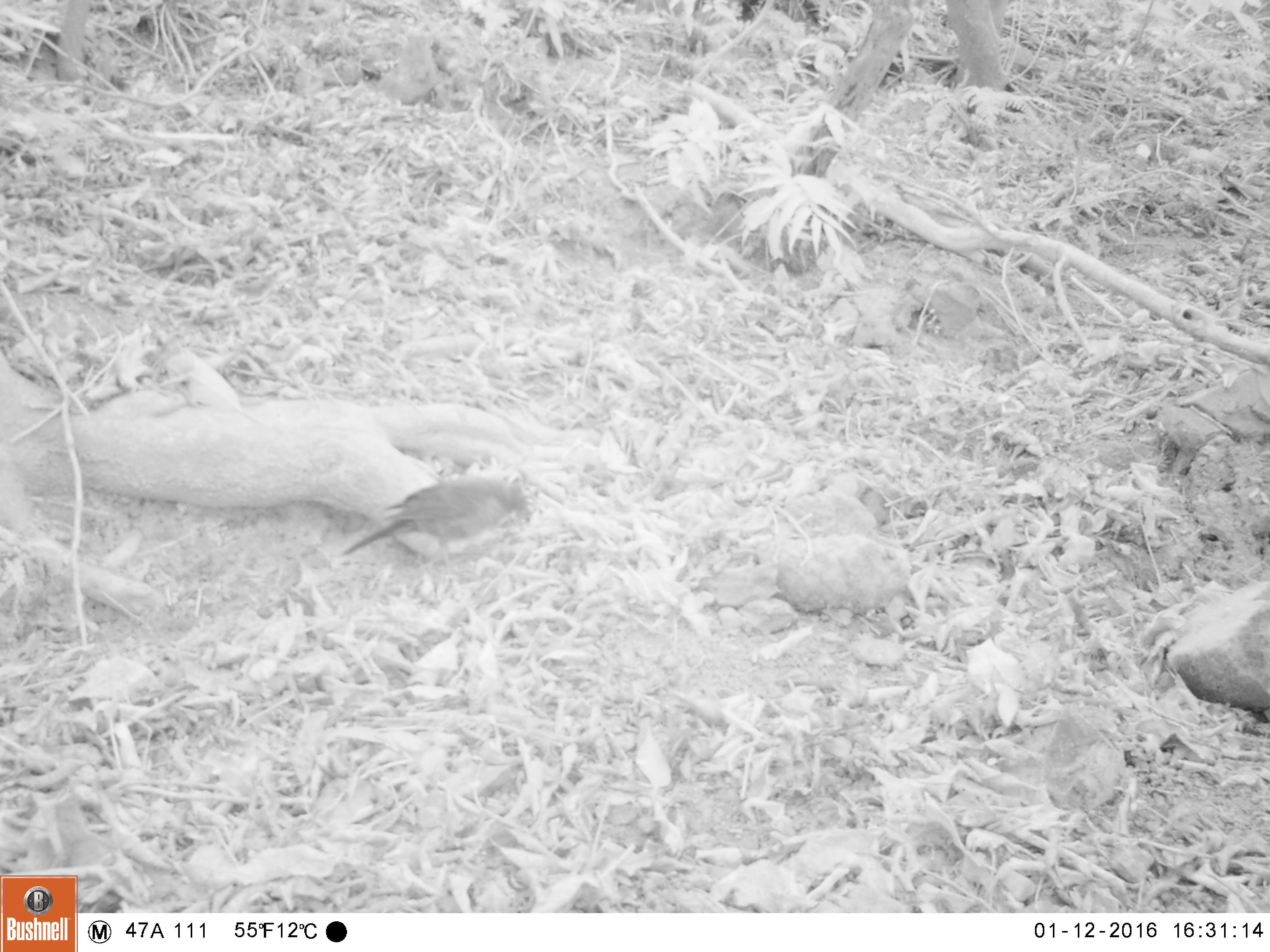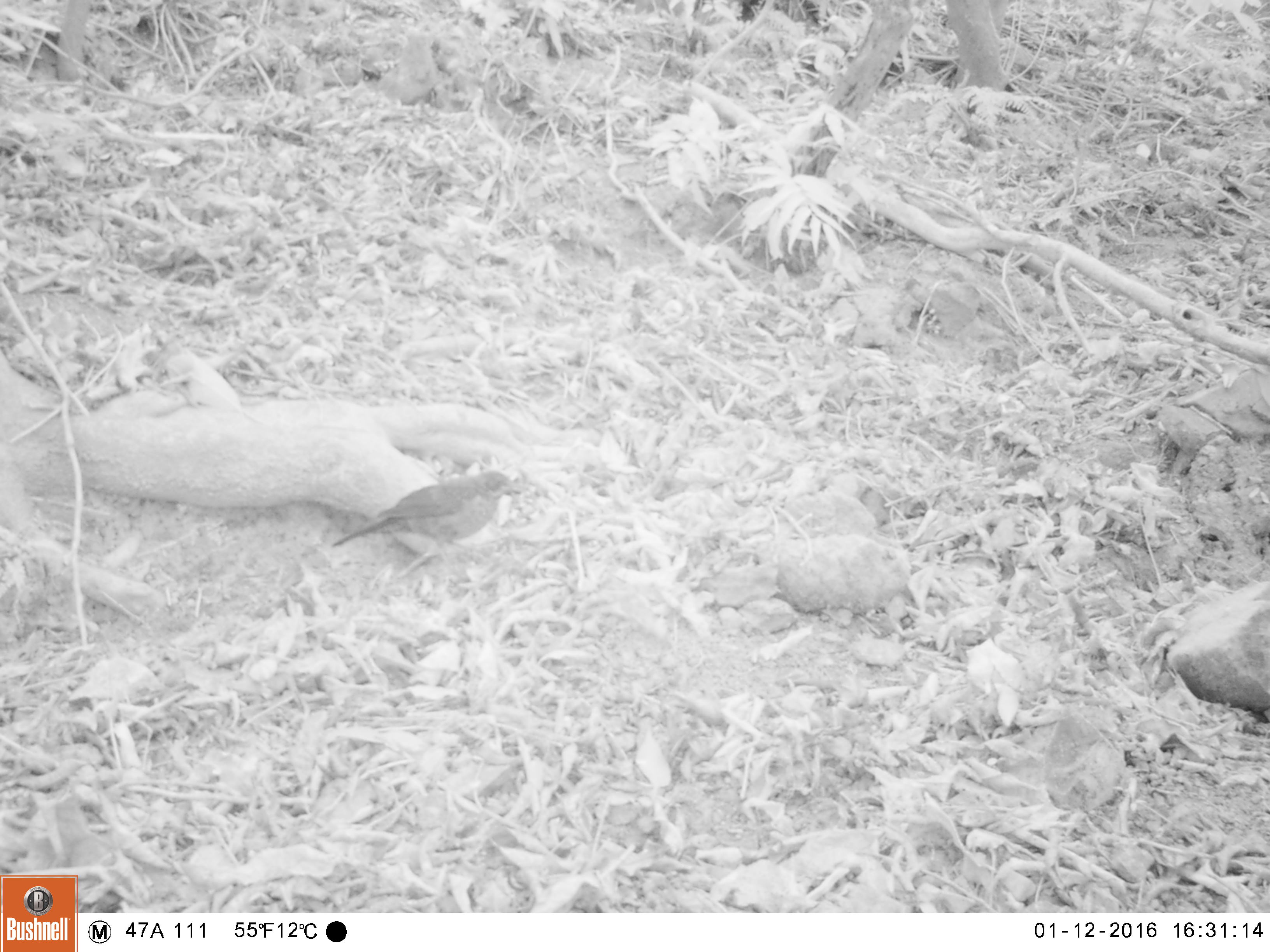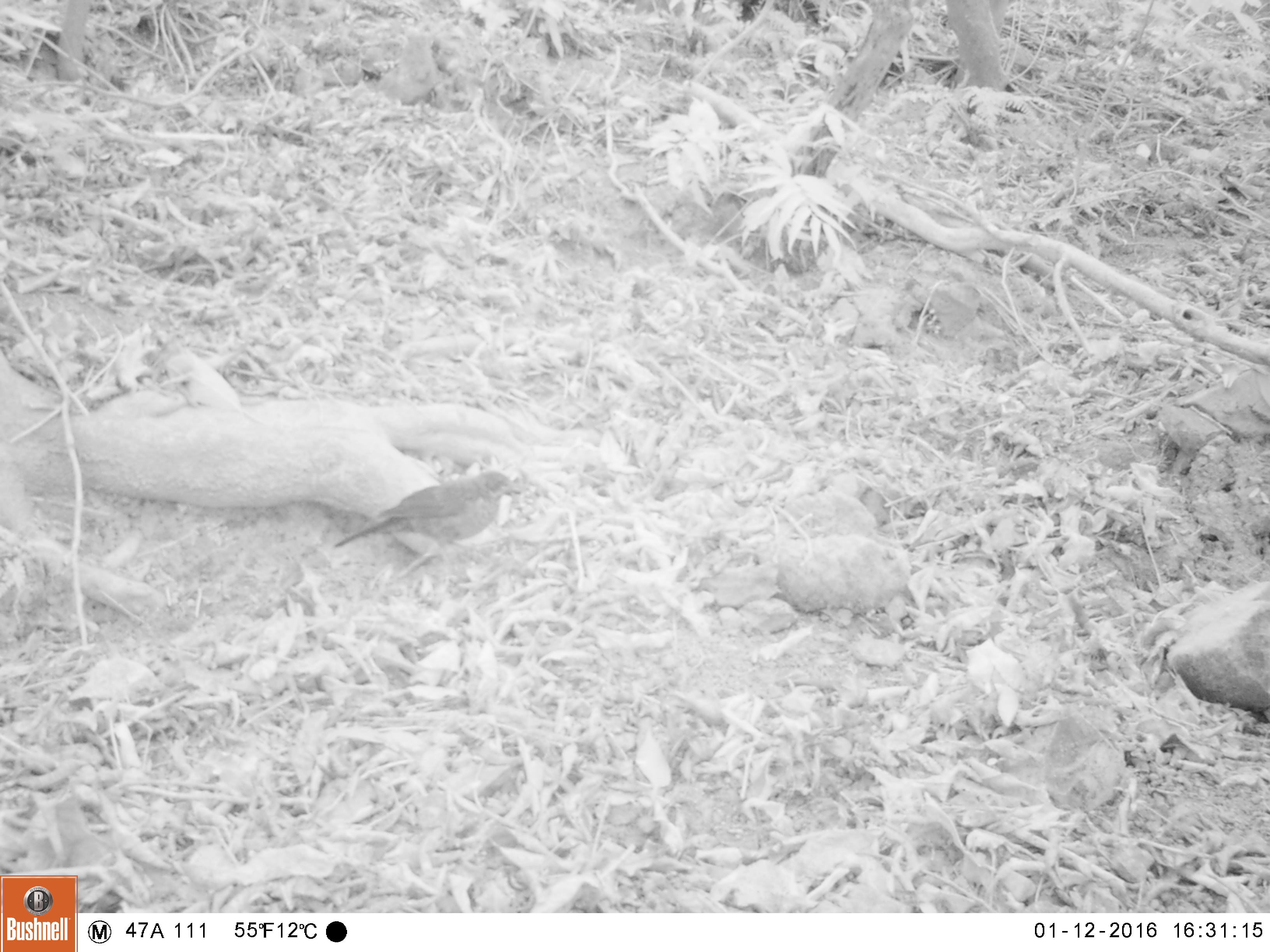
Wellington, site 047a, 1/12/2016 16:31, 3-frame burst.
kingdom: Animalia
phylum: Chordata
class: Aves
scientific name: Aves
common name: bird